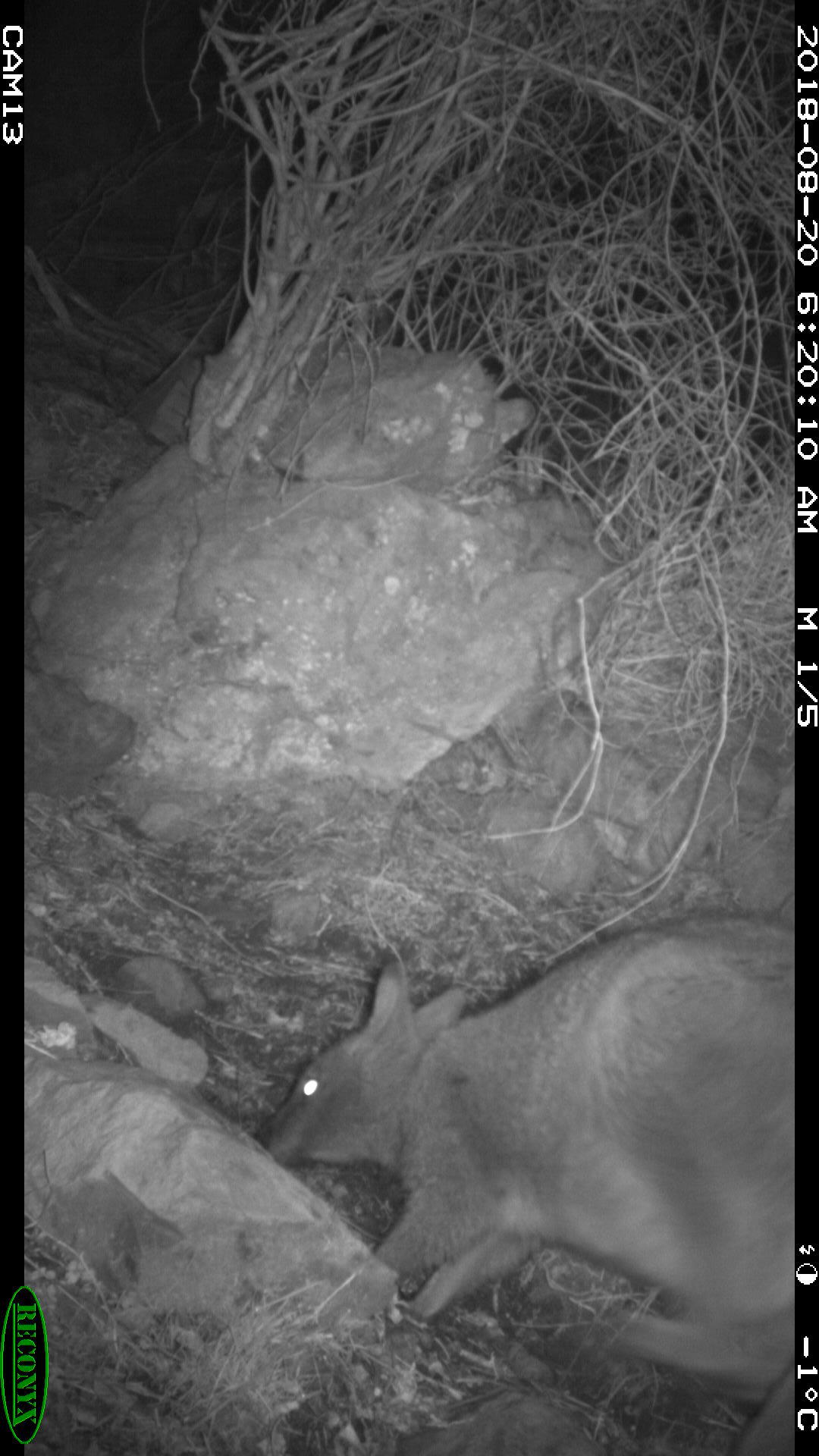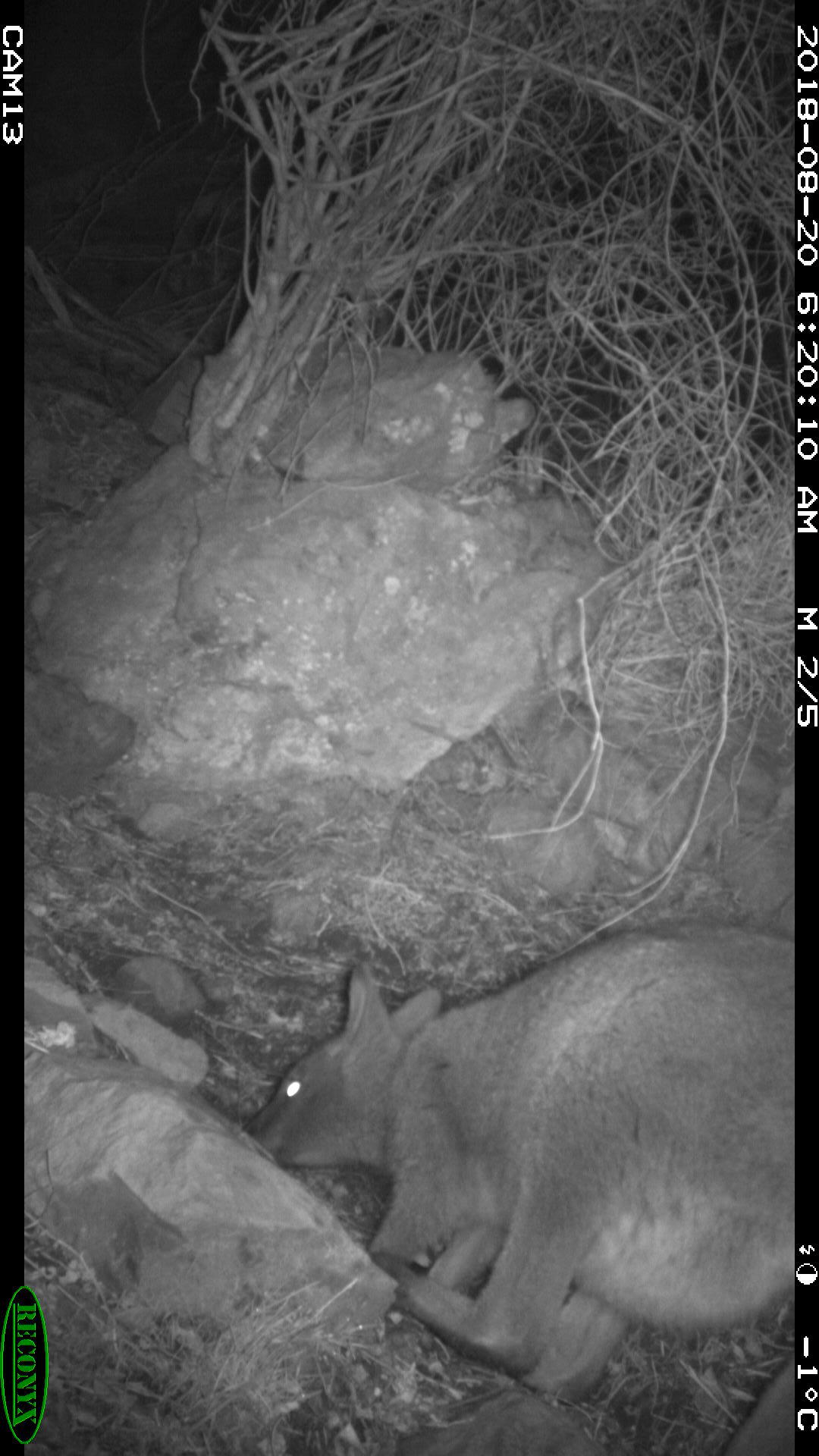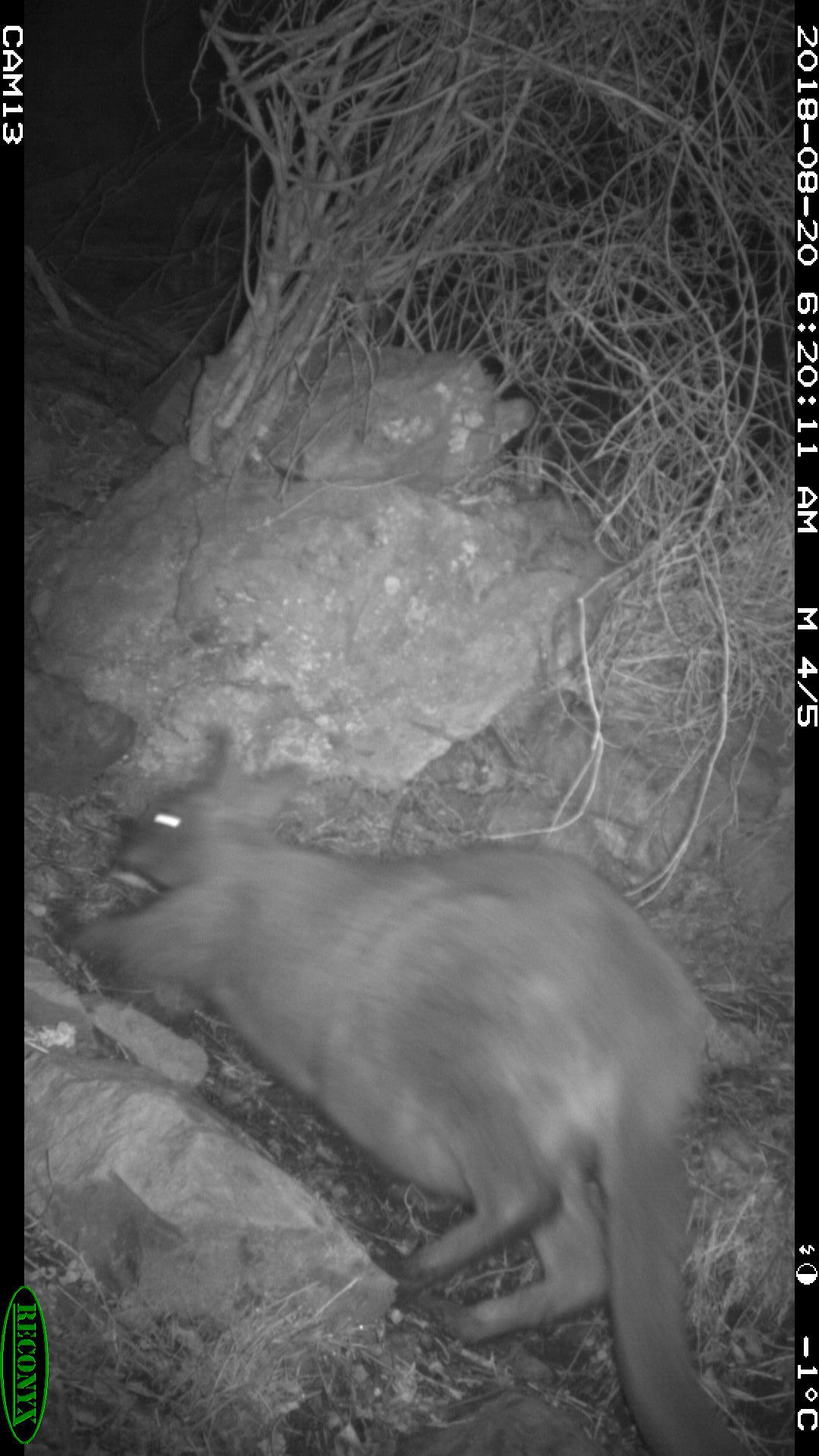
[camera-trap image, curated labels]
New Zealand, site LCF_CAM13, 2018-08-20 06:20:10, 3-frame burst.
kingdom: Animalia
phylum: Chordata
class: Mammalia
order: Diprotodontia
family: Macropodidae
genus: Notamacropus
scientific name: Notamacropus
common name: wallaby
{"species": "wallaby (Notamacropus)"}